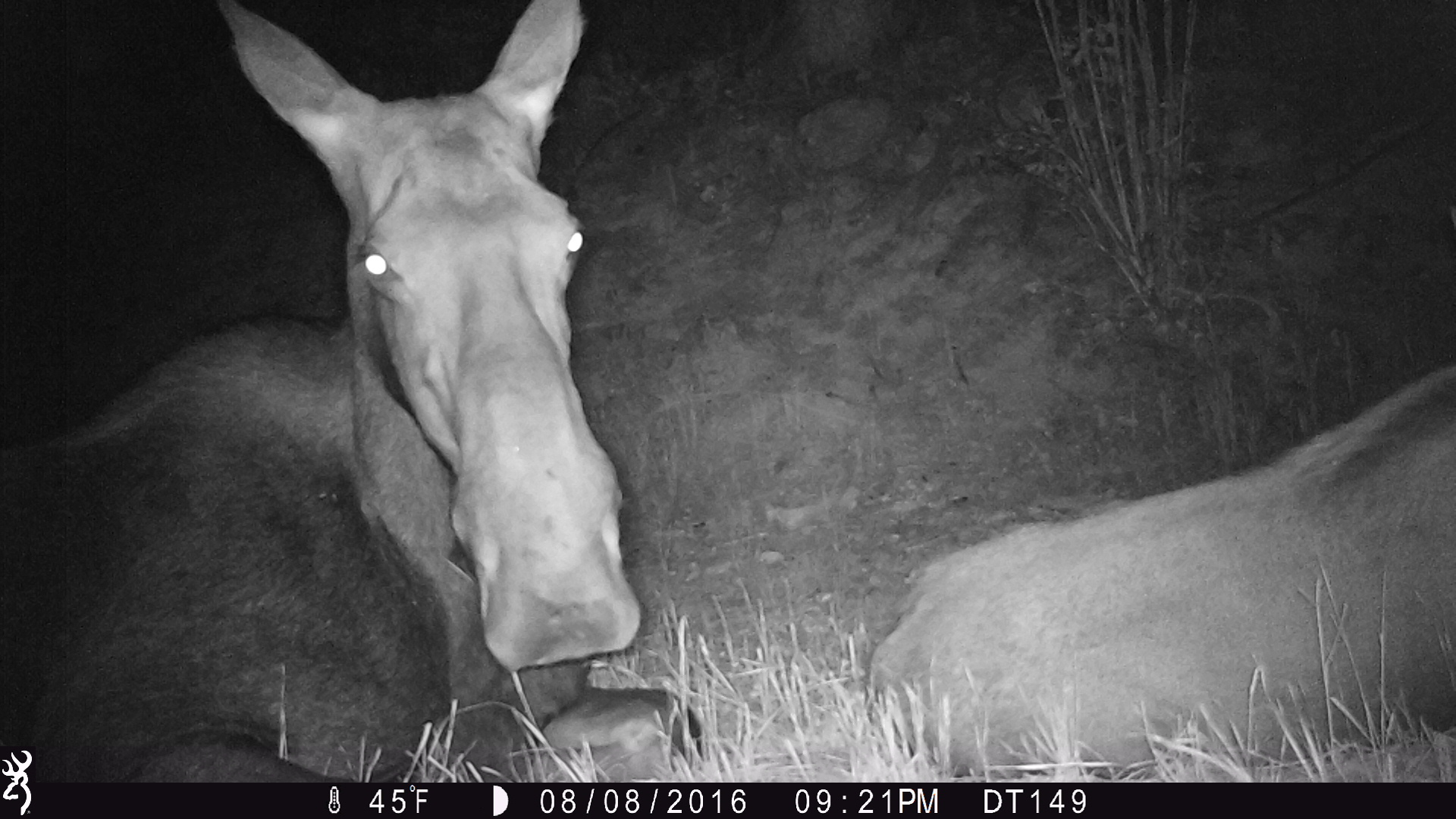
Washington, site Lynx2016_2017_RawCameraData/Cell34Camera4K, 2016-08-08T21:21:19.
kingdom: Animalia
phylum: Chordata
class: Mammalia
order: Artiodactyla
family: Cervidae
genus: Alces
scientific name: Alces alces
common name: moose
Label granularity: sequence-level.